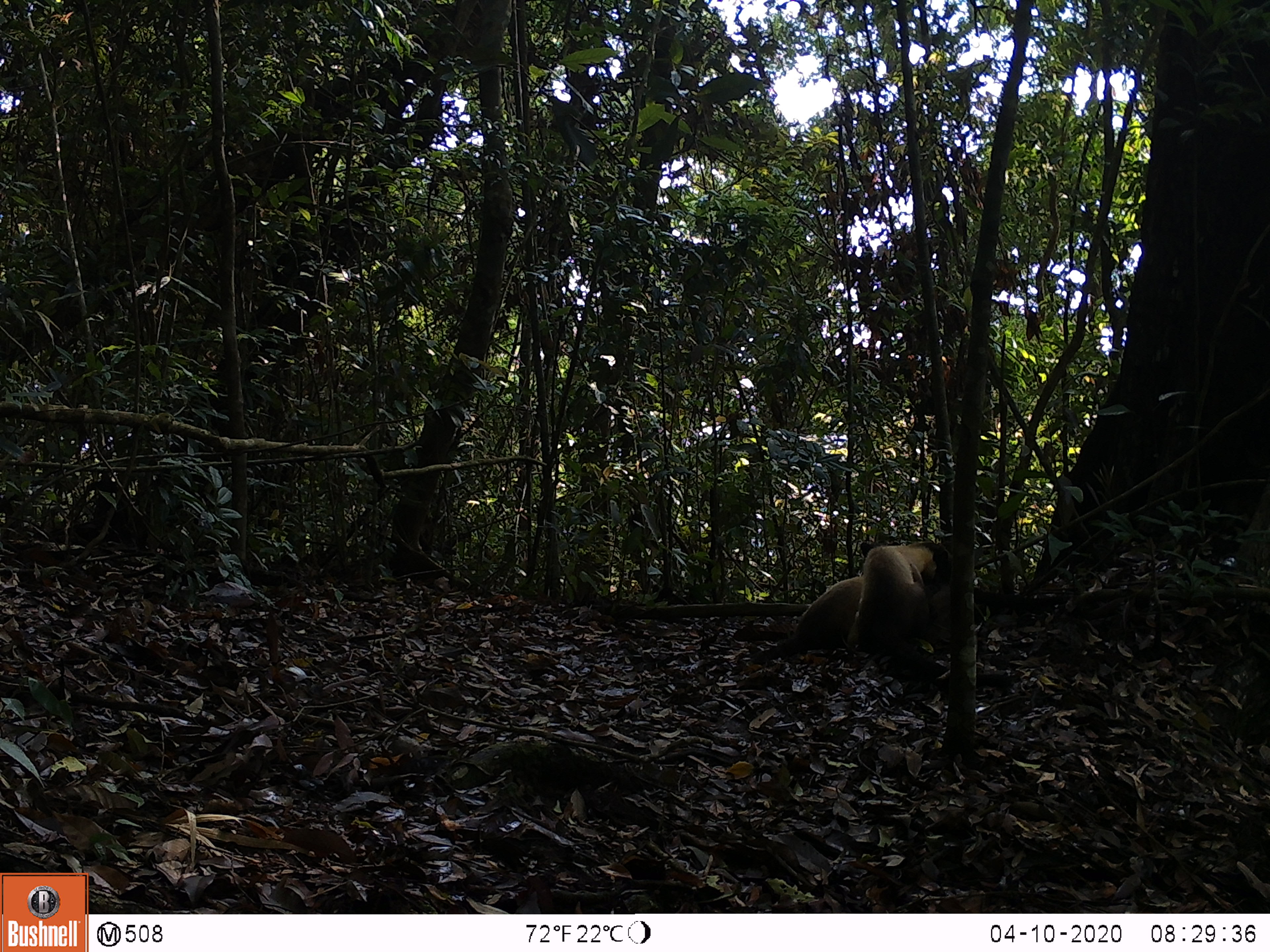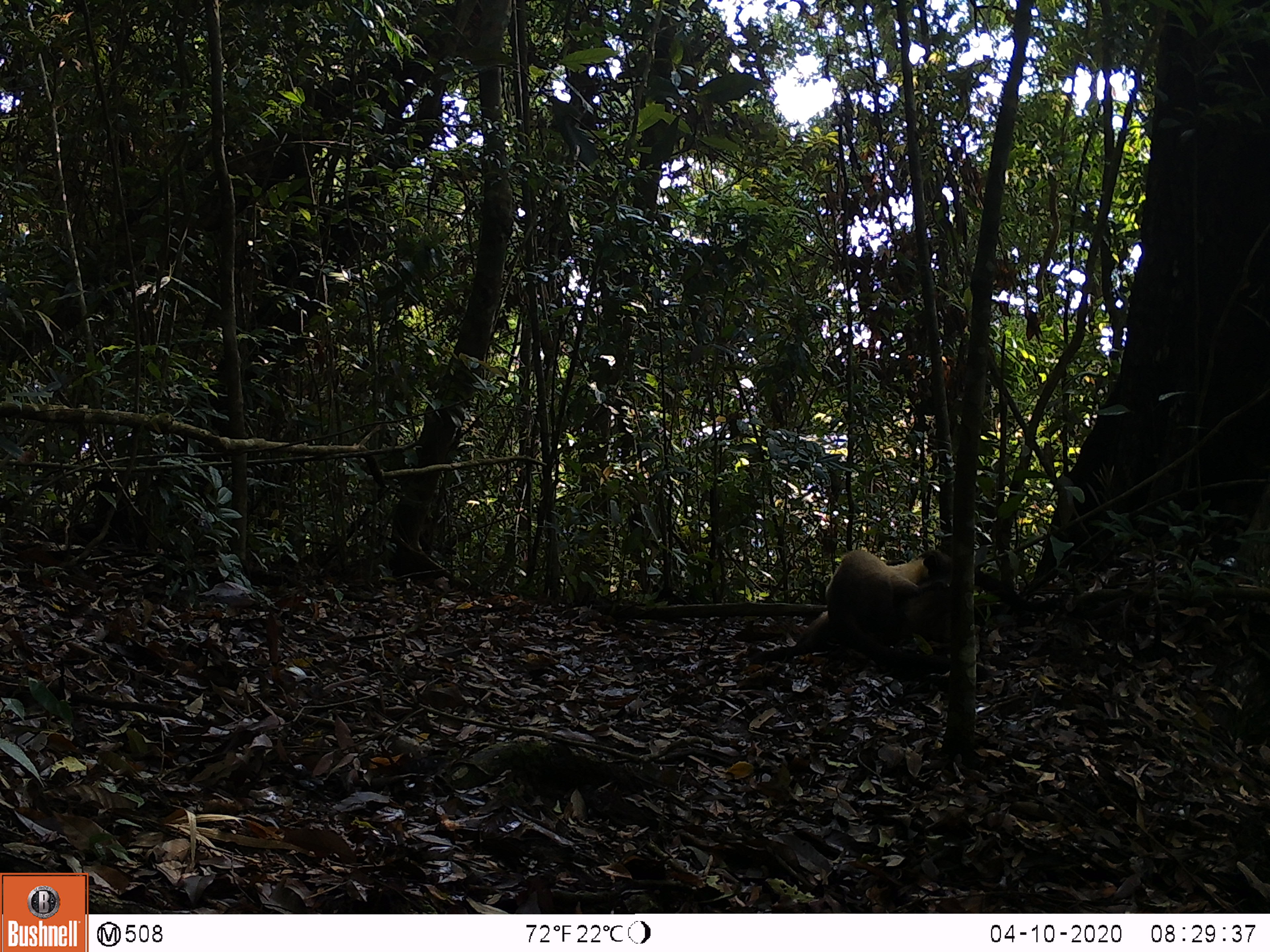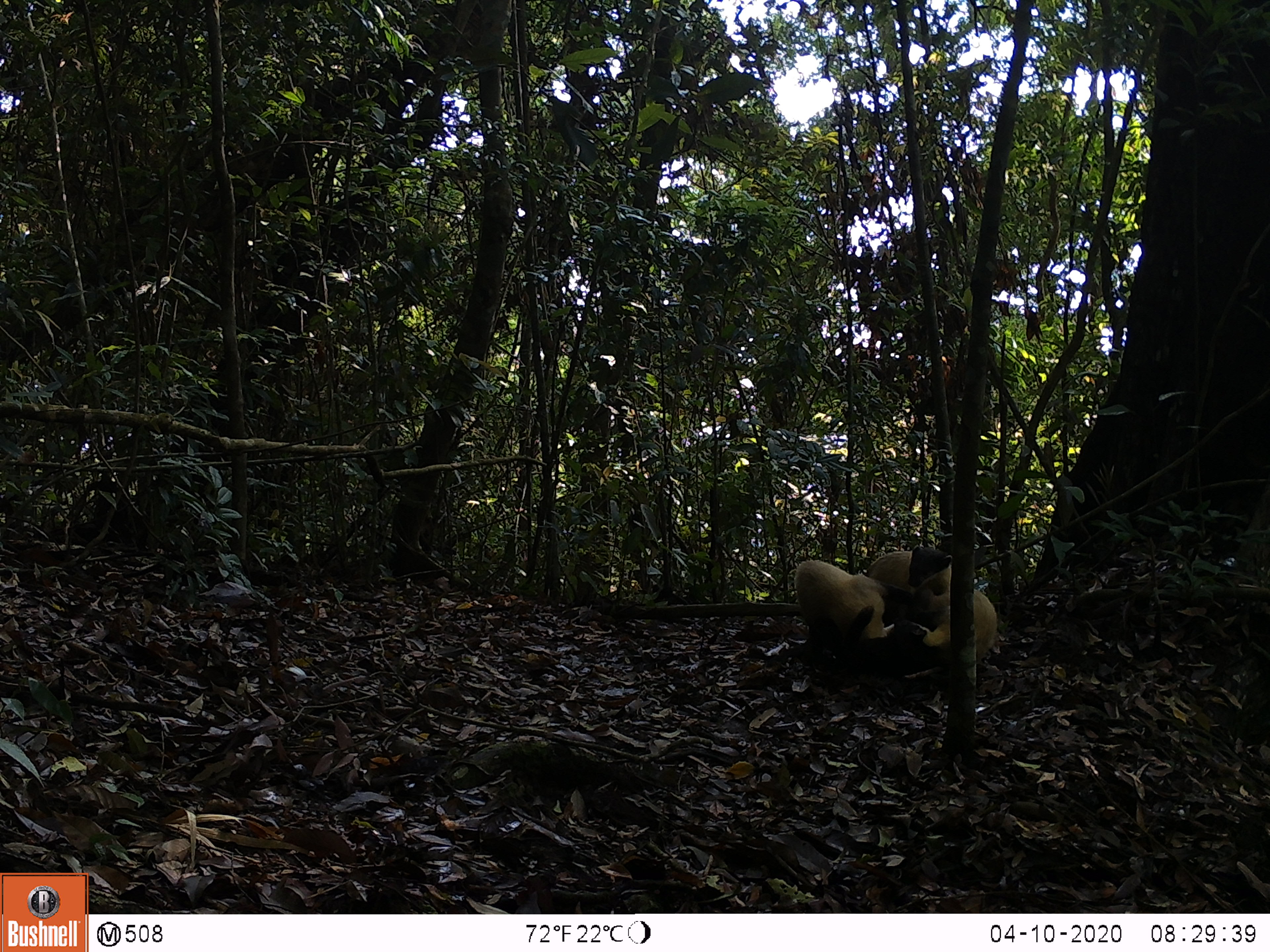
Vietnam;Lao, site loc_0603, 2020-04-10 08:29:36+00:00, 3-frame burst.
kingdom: Animalia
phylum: Chordata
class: Mammalia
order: Carnivora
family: Mustelidae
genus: Martes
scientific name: Martes flavigula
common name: yellow-throated marten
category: yellow throated marten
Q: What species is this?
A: Yellow throated marten (yellow-throated marten) (Martes flavigula).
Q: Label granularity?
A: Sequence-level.